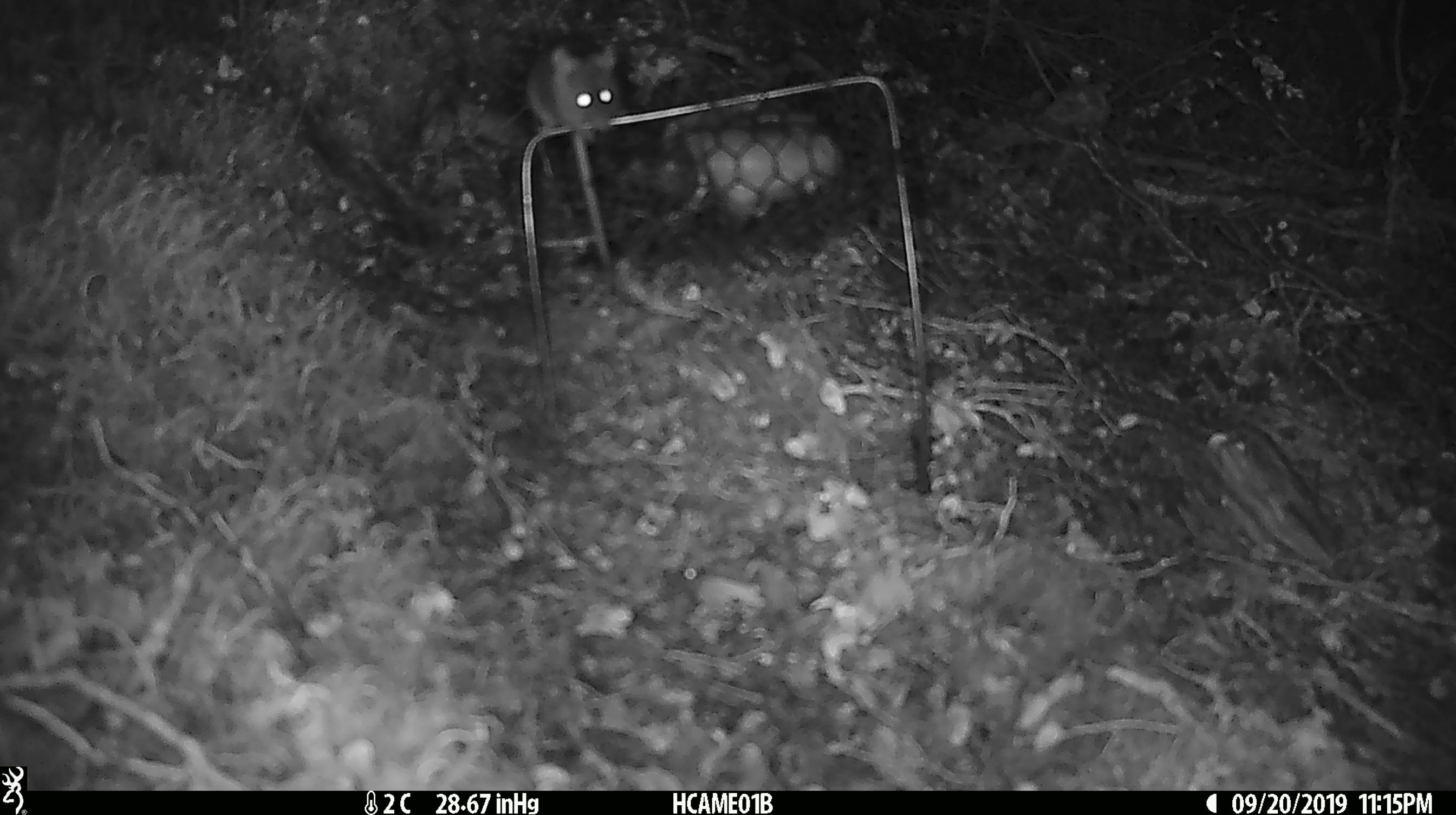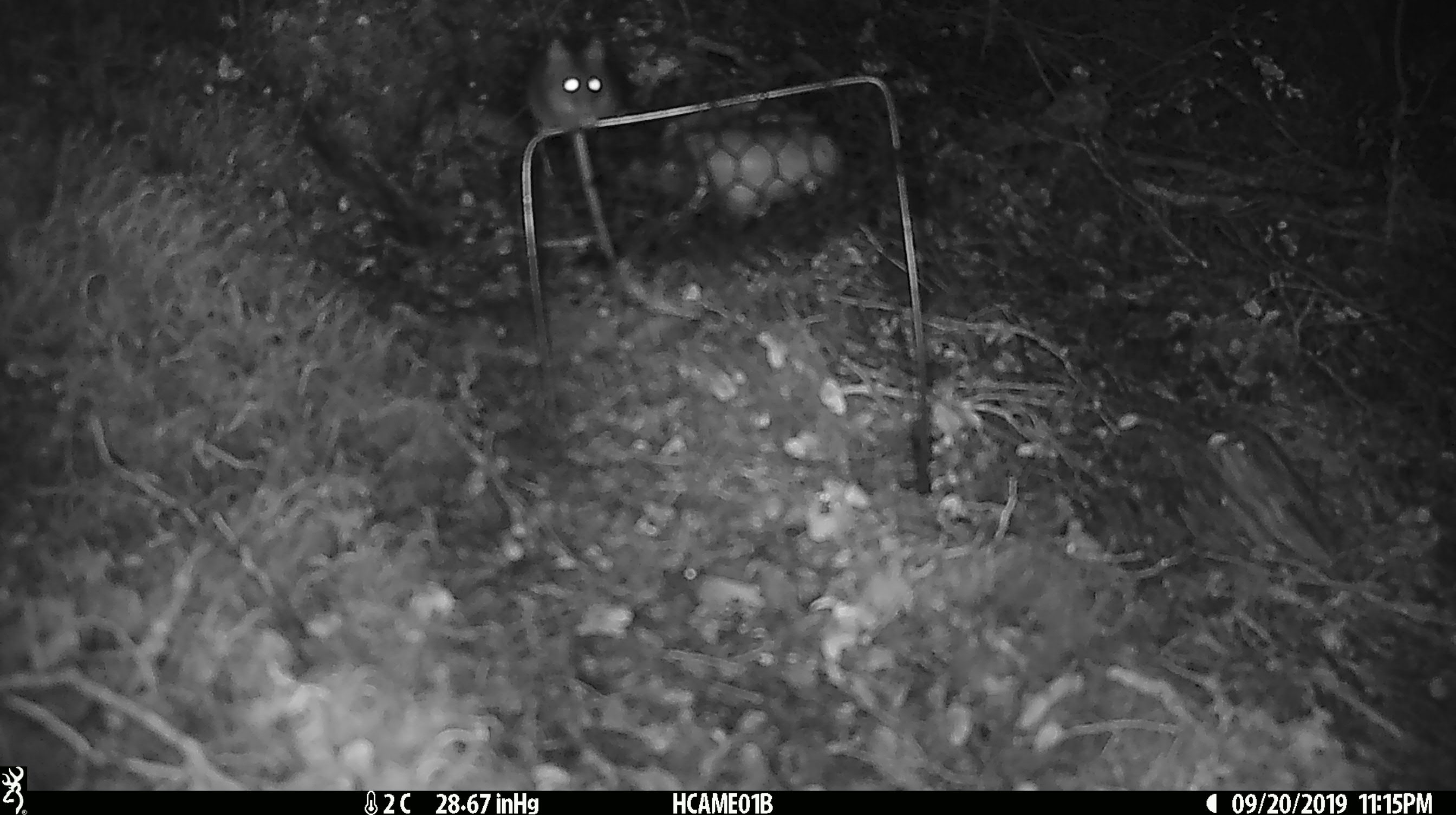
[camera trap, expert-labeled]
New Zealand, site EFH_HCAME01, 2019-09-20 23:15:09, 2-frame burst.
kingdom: Animalia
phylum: Chordata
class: Mammalia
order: Rodentia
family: Muridae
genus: Mus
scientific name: Mus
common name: mouse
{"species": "mouse (Mus)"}